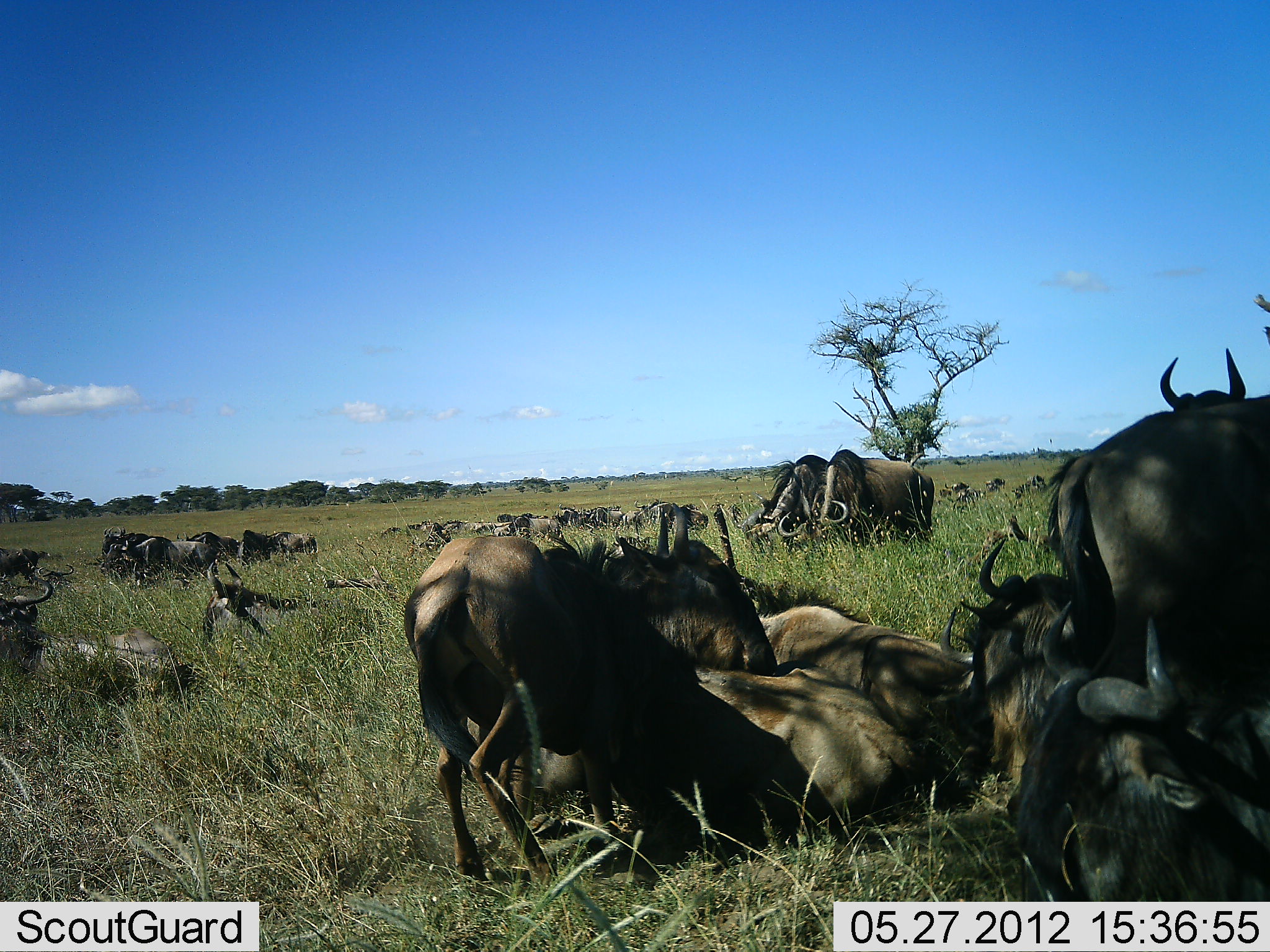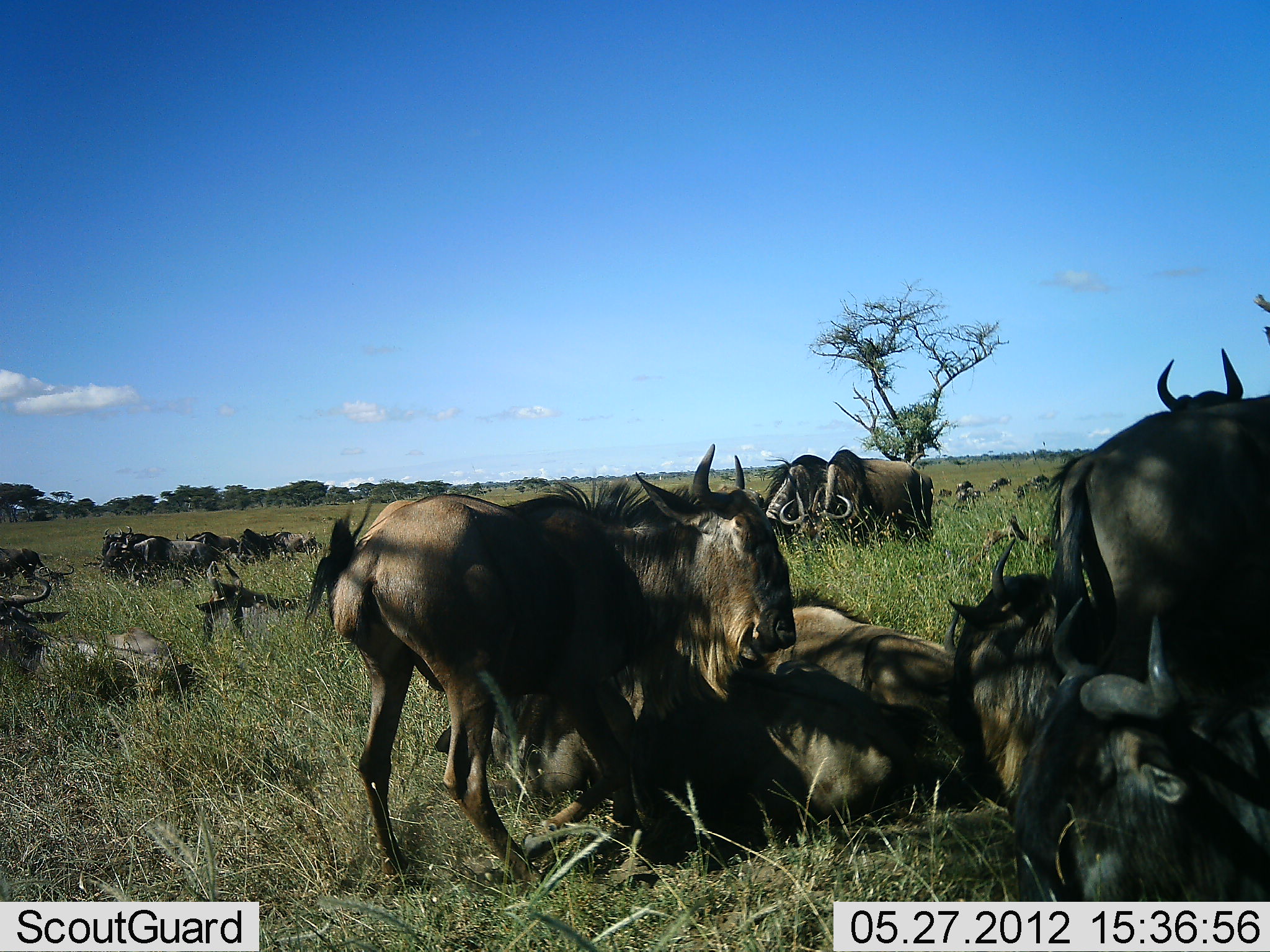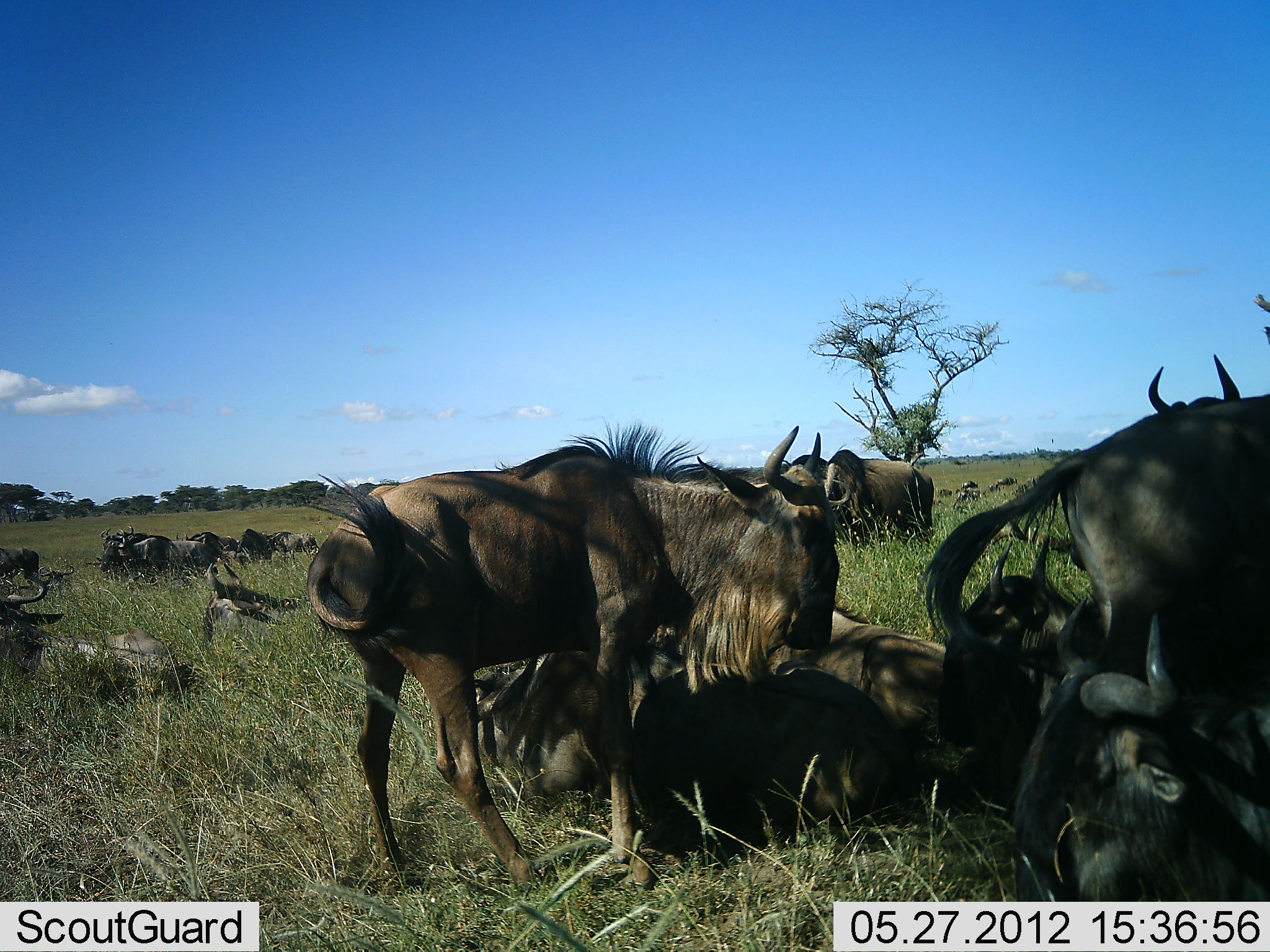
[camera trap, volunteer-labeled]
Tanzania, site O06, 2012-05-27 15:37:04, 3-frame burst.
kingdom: Animalia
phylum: Chordata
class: Mammalia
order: Artiodactyla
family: Bovidae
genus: Connochaetes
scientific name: Connochaetes taurinus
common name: blue wildebeest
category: wildebeest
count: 11-50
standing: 75%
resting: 100%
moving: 19%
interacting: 19%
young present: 6%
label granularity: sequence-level